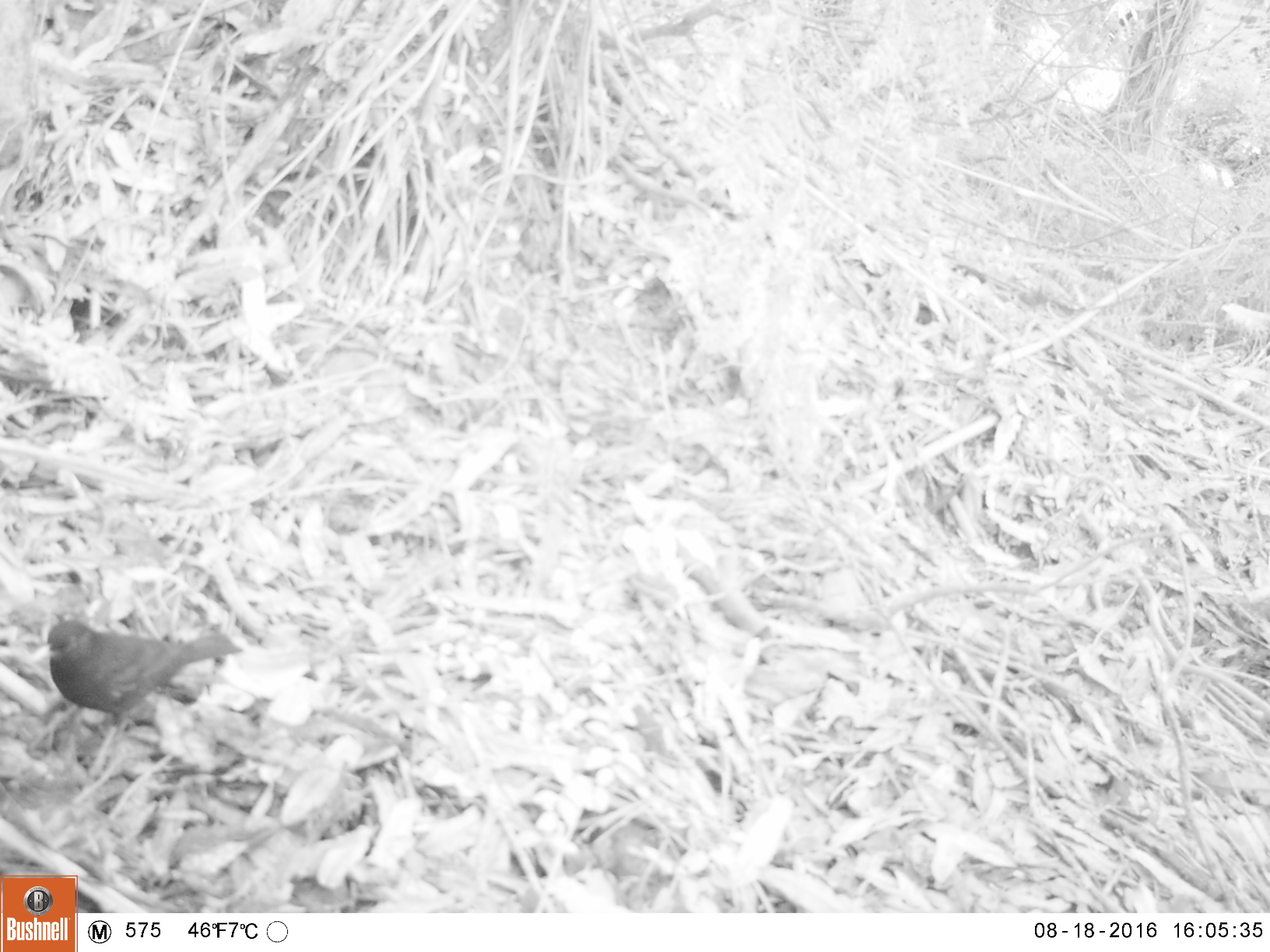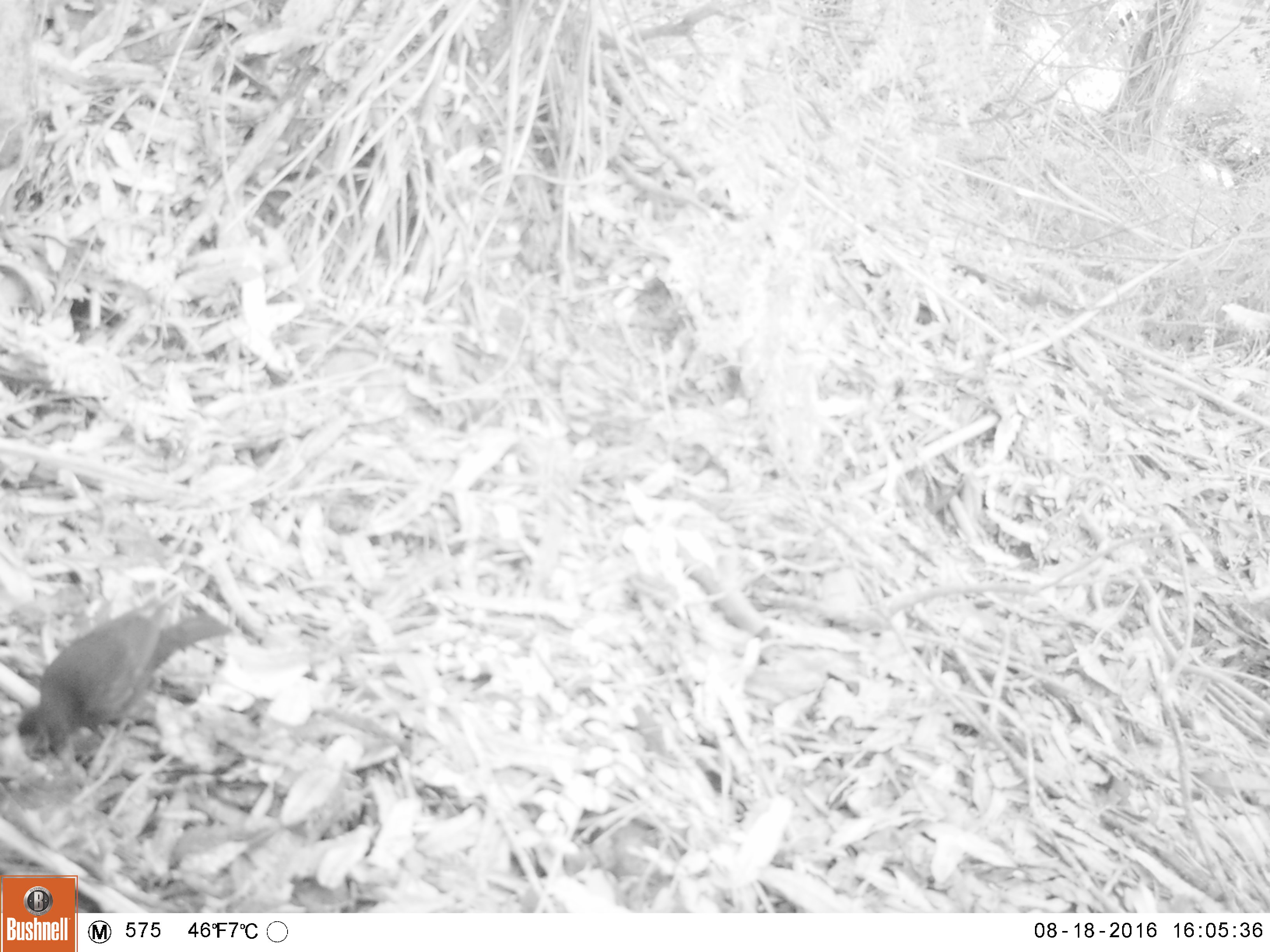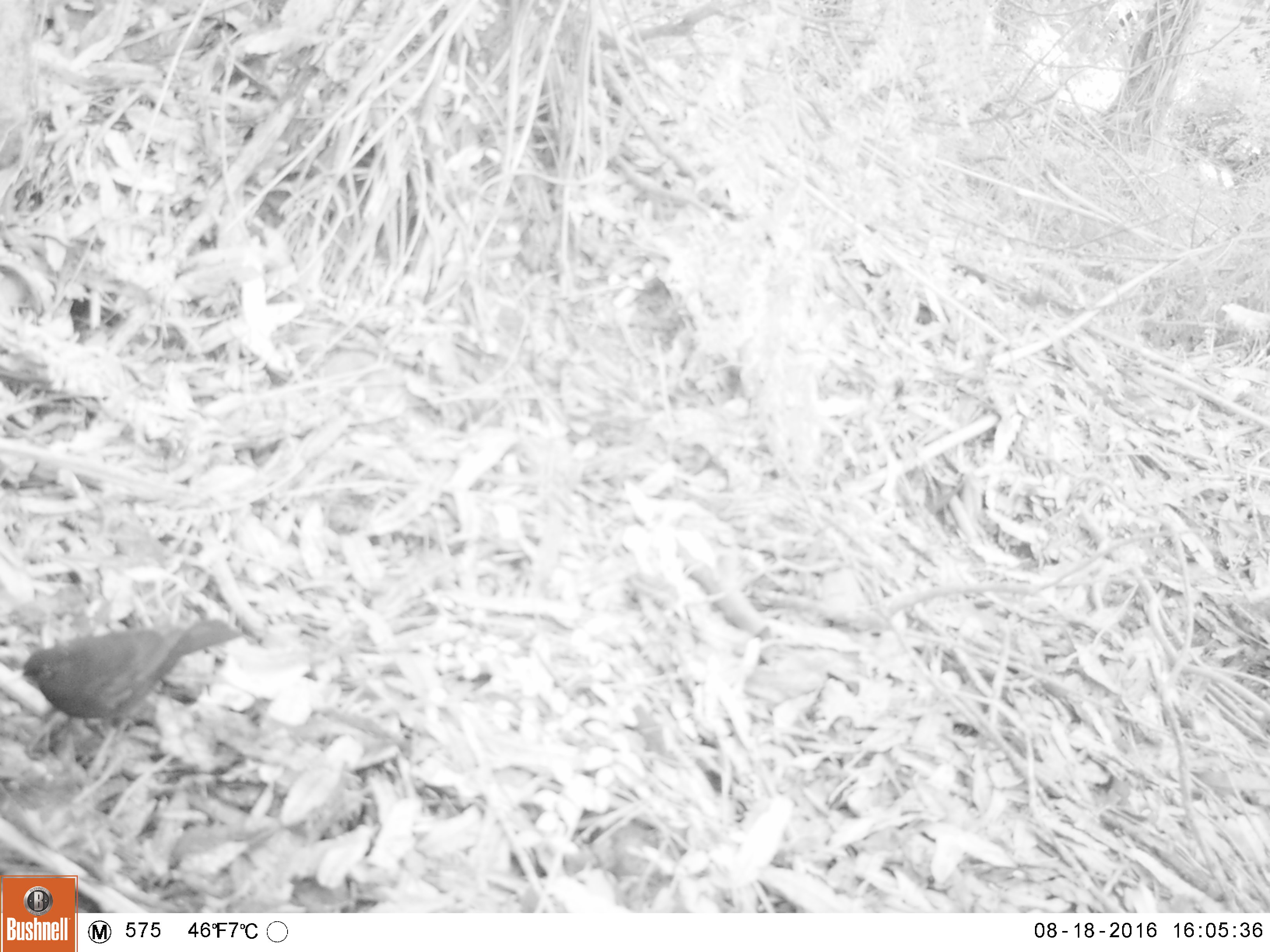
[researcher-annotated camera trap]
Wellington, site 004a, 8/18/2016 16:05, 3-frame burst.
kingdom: Animalia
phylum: Chordata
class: Aves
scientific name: Aves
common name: bird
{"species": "bird (Aves)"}